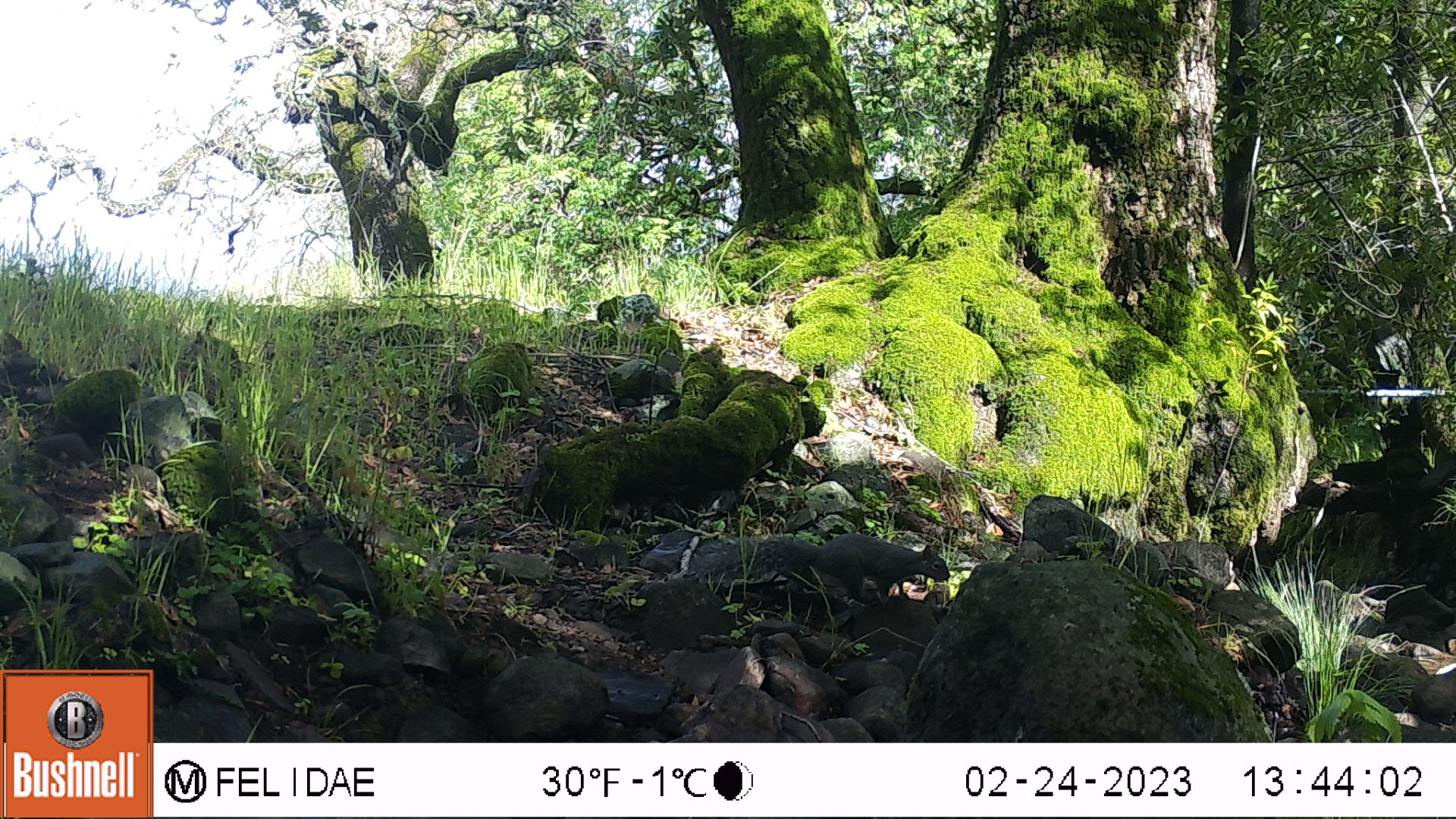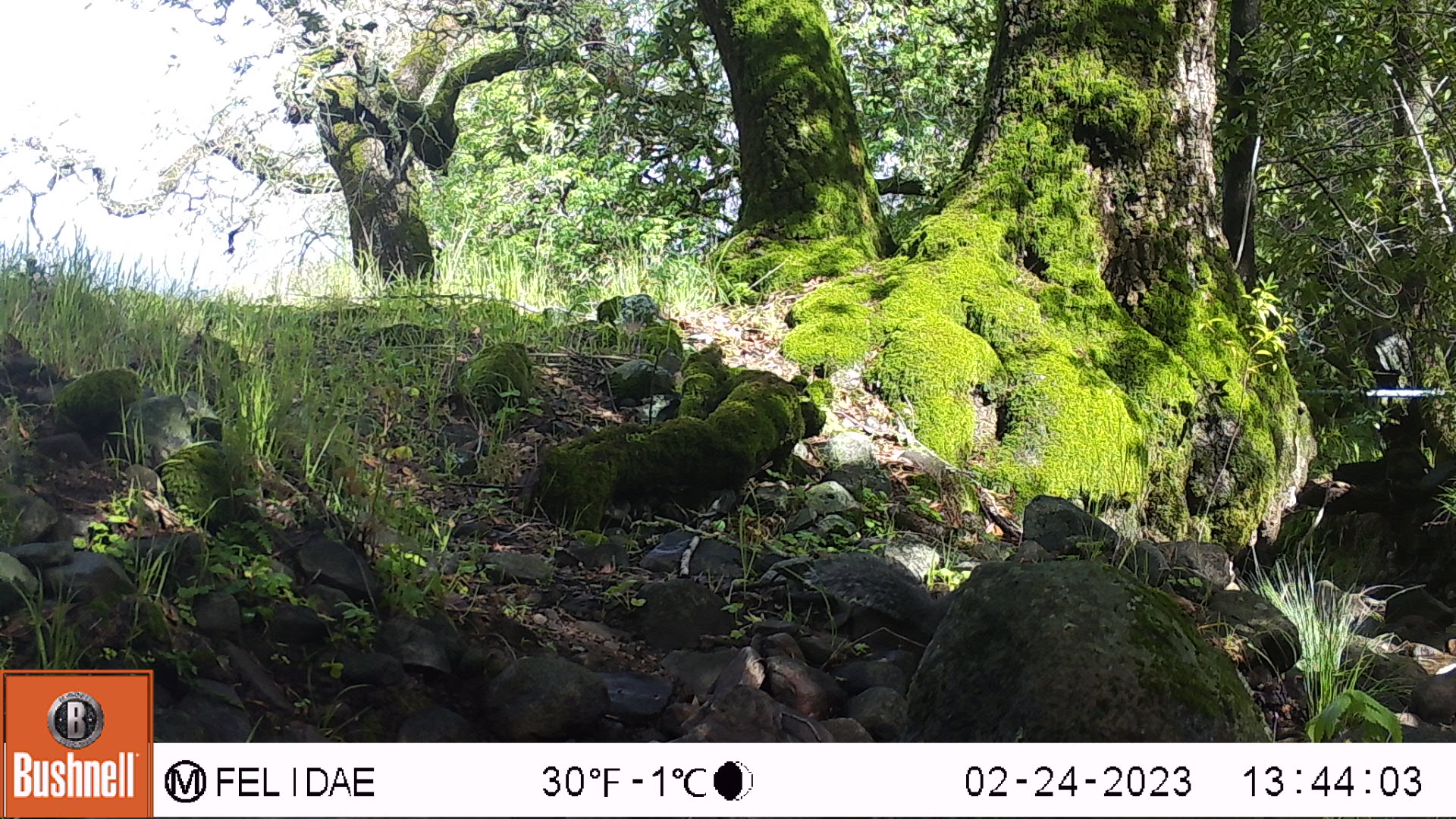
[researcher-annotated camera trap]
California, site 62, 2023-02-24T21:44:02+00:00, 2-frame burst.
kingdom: Animalia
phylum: Chordata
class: Mammalia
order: Rodentia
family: Sciuridae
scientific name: Sciuridae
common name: squirrel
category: unknown squirrel